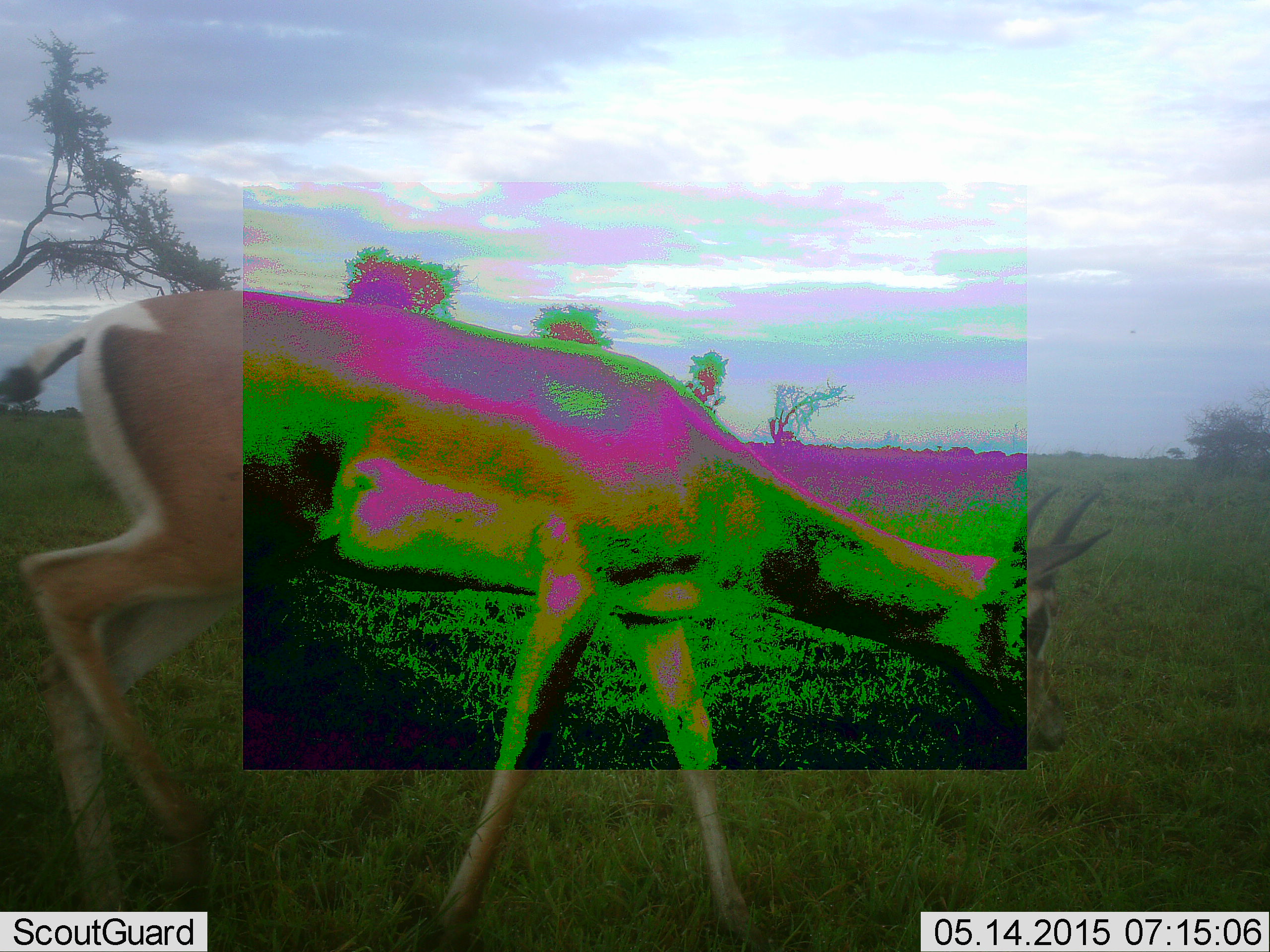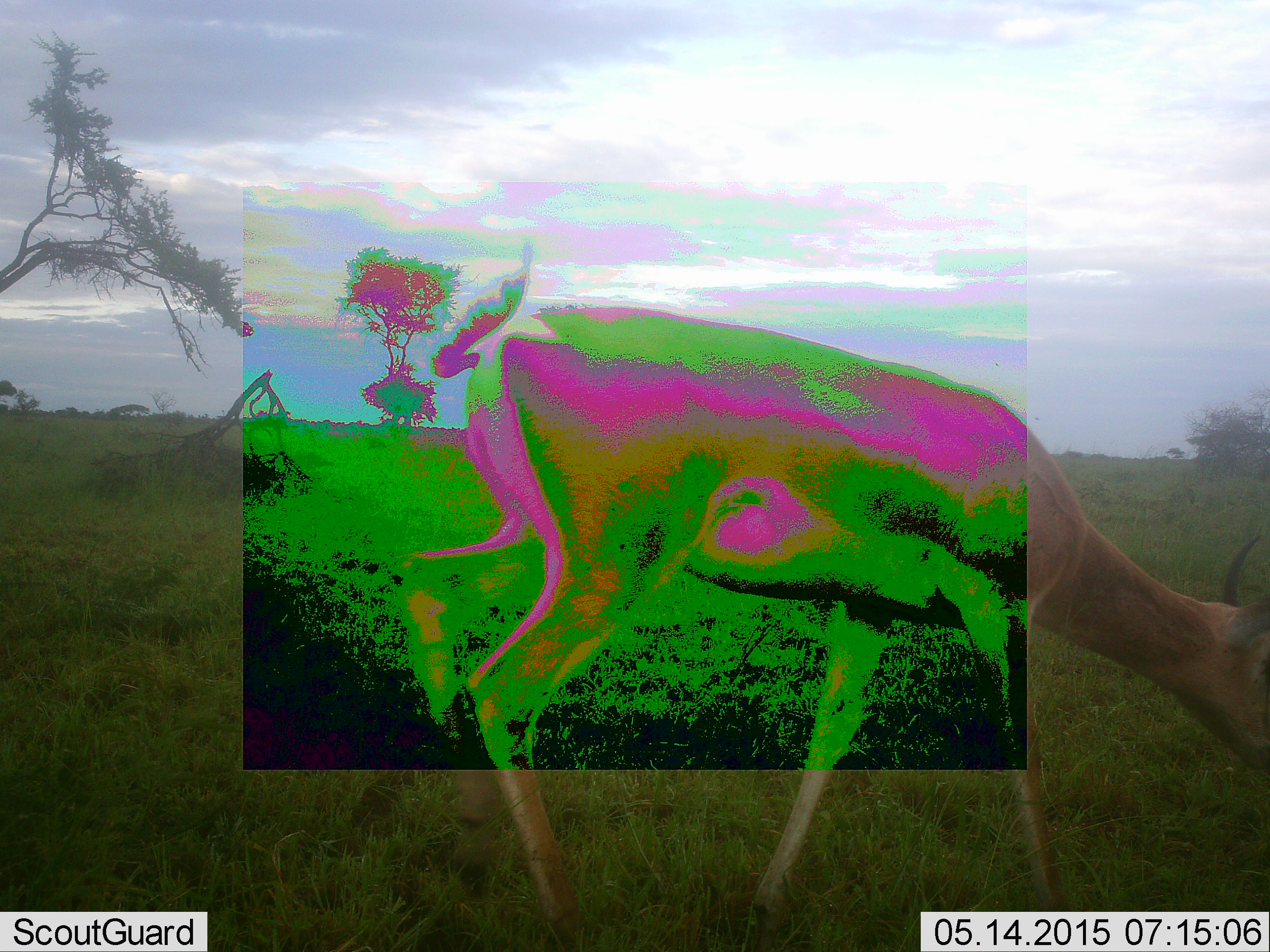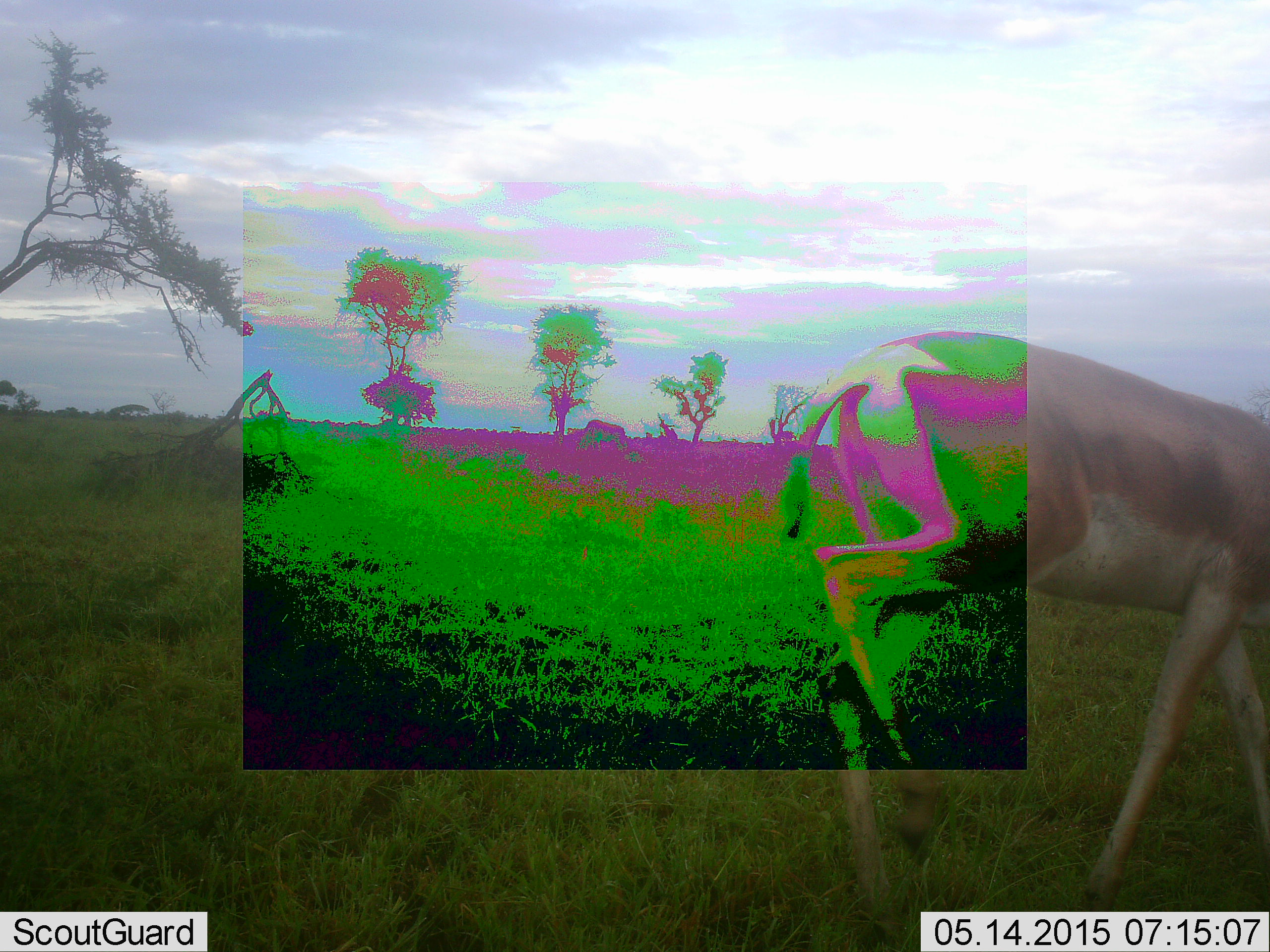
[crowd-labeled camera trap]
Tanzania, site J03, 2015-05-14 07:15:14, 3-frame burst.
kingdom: Animalia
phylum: Chordata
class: Mammalia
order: Artiodactyla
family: Bovidae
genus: Nanger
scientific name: Nanger granti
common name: grant's gazelle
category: gazellegrants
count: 1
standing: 0%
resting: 0%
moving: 90%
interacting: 10%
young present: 0%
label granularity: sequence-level